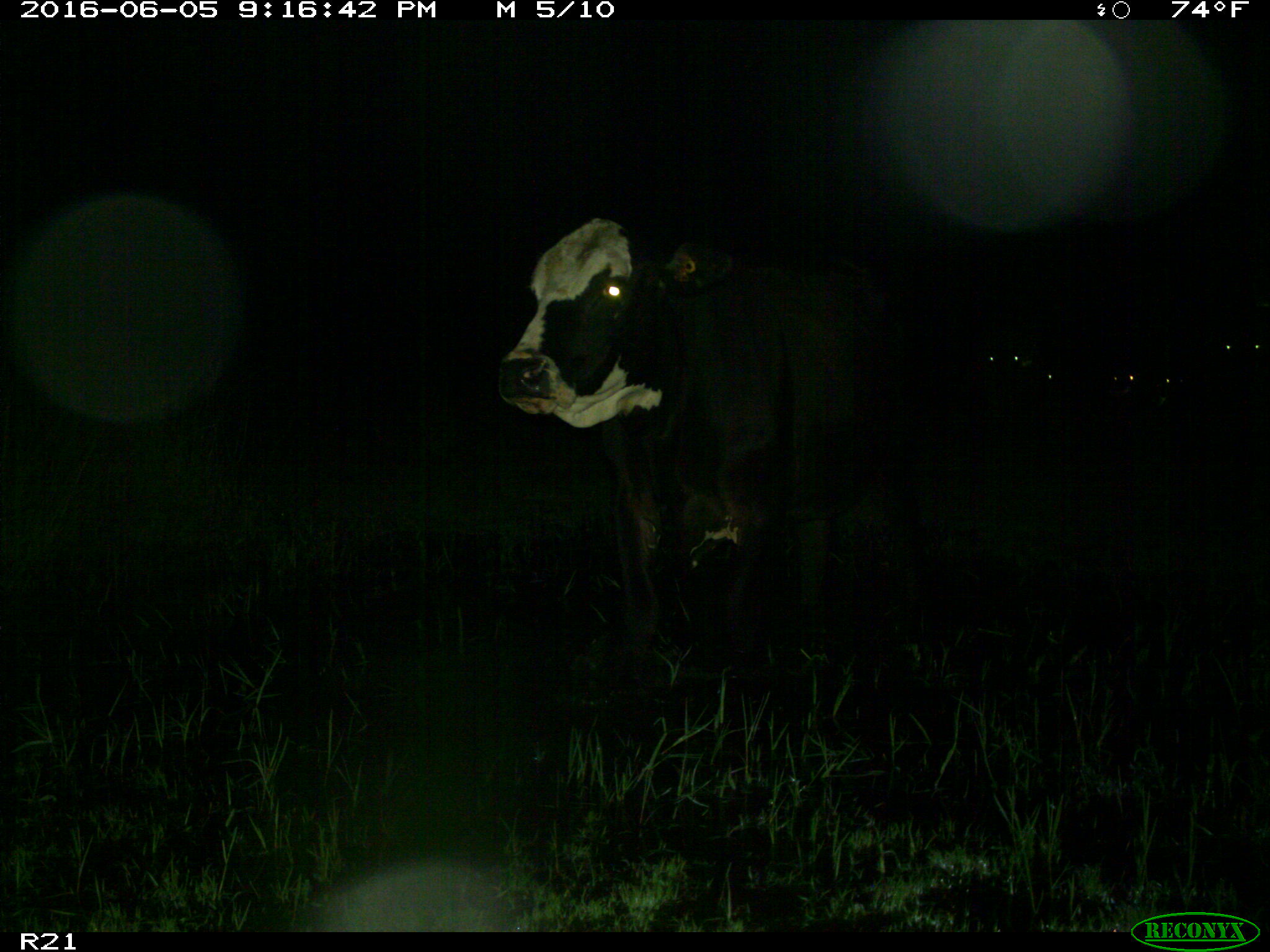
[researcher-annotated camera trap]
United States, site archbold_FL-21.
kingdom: Animalia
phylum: Chordata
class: Mammalia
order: Artiodactyla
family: Bovidae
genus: Bos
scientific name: Bos taurus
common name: domestic cow